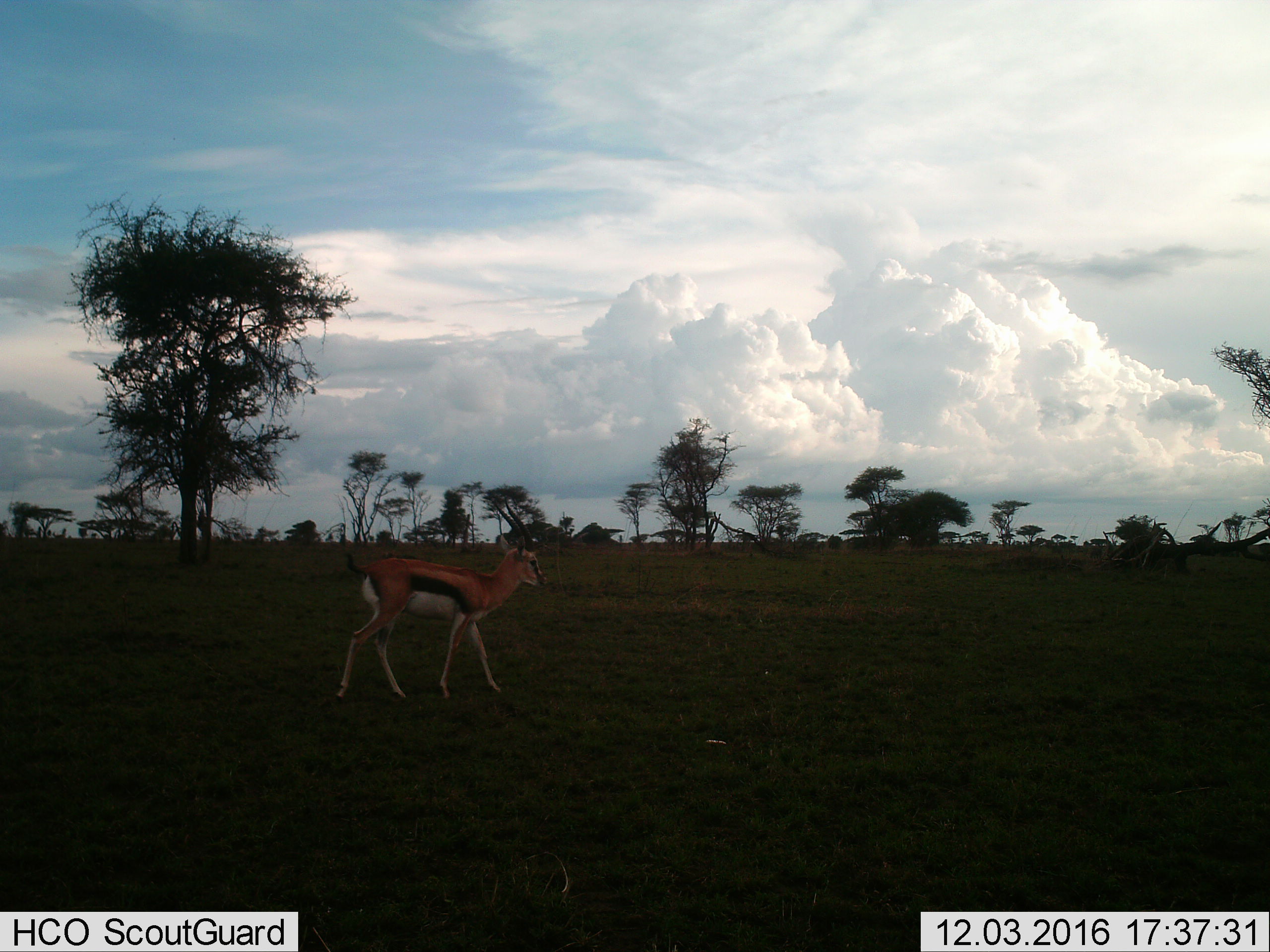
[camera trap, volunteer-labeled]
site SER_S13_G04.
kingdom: Animalia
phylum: Chordata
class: Mammalia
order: Artiodactyla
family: Bovidae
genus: Eudorcas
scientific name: Eudorcas thomsonii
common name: thomson's gazelle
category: gazellethomsons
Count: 1.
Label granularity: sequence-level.